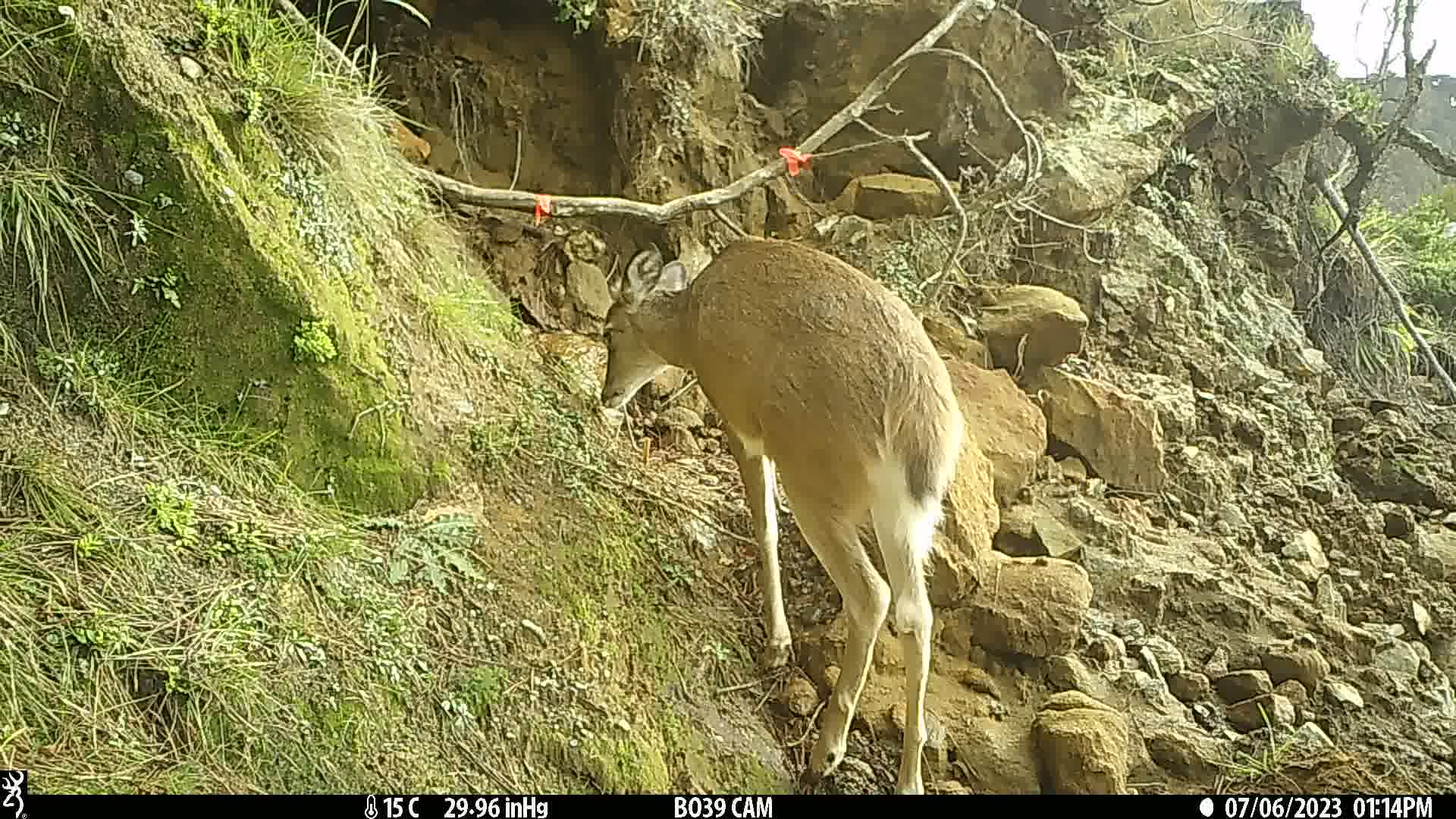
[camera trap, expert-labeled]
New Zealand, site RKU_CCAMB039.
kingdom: Animalia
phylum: Chordata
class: Mammalia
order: Artiodactyla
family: Cervidae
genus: Odocoileus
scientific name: Odocoileus virginianus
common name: white-tailed deer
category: white tailed deer